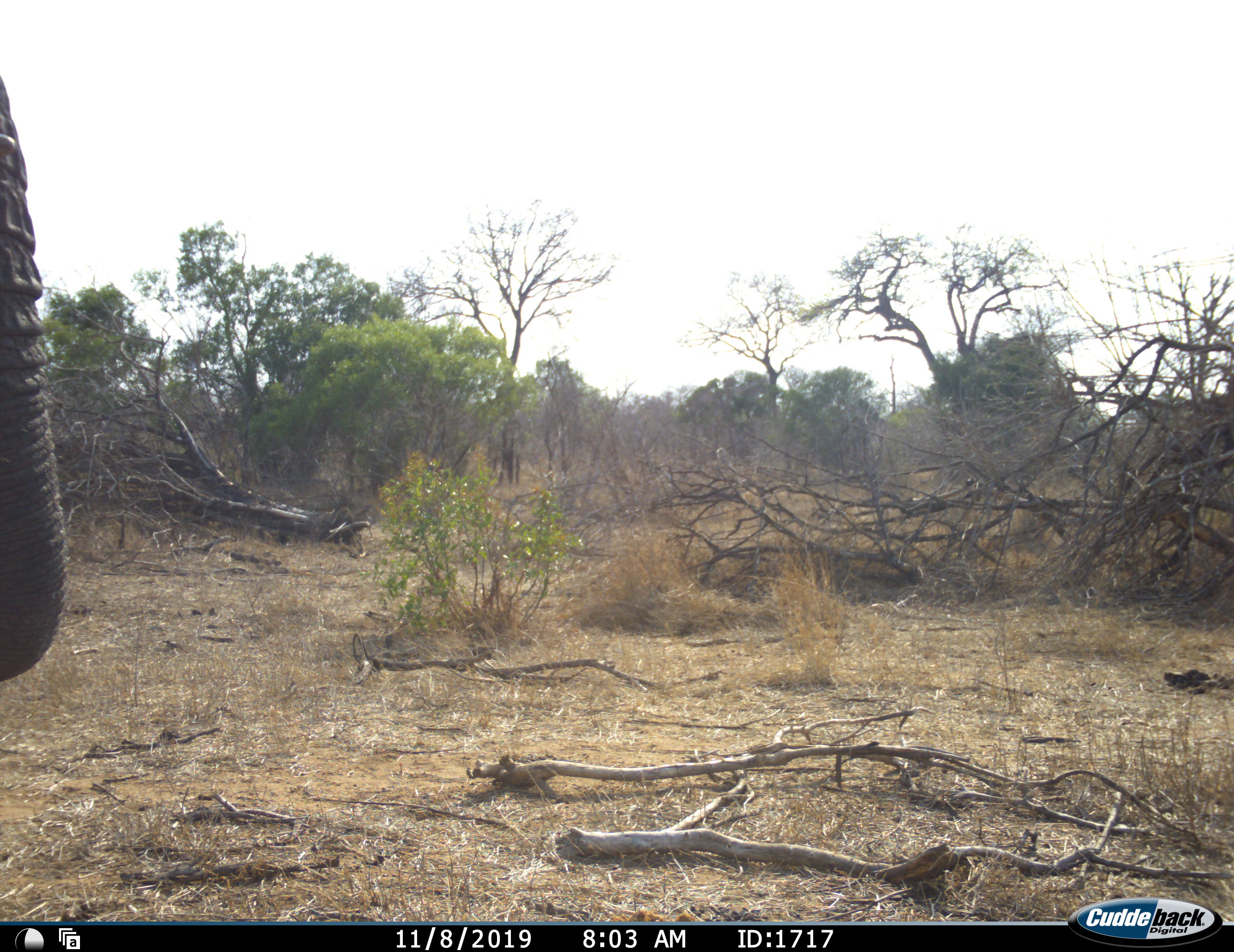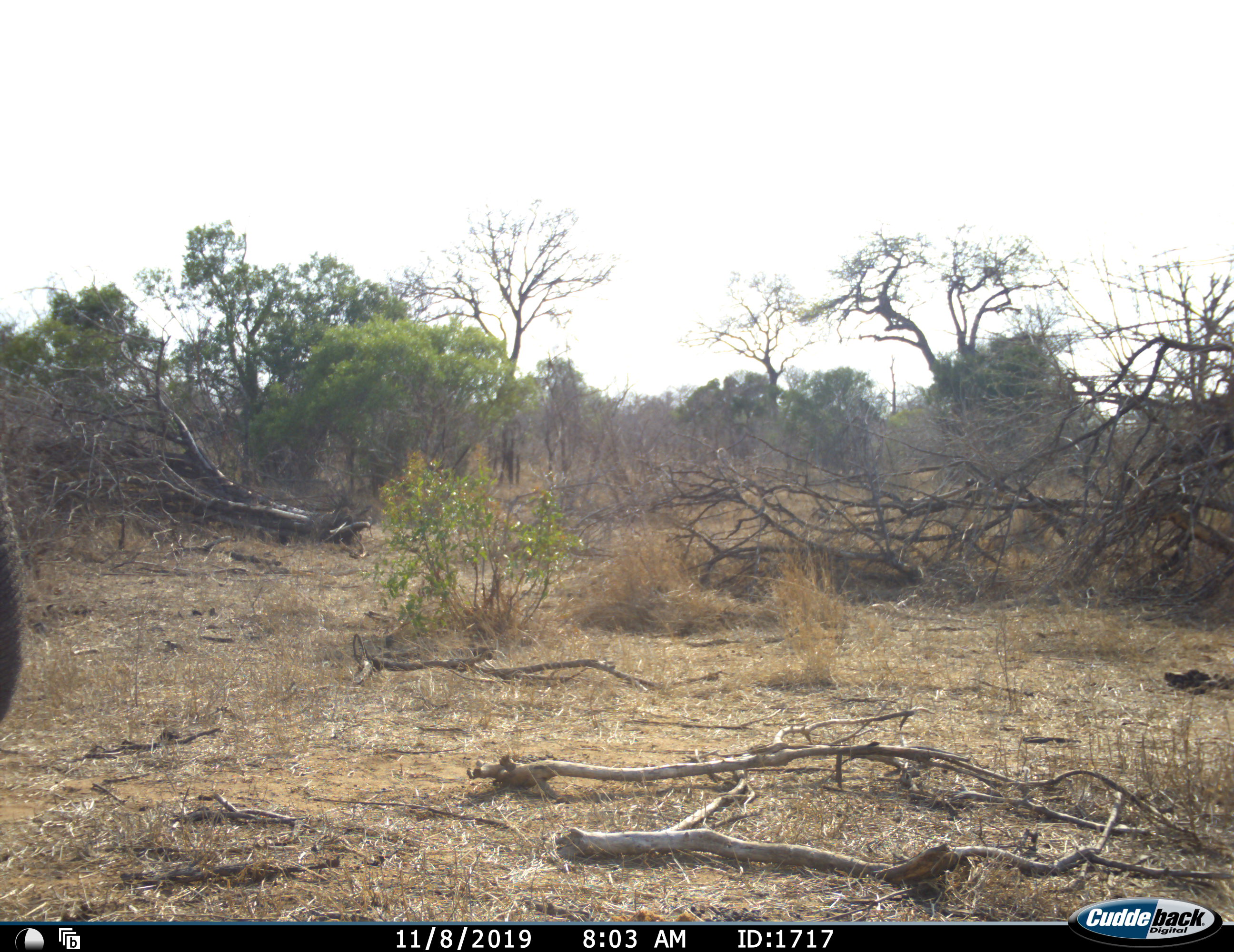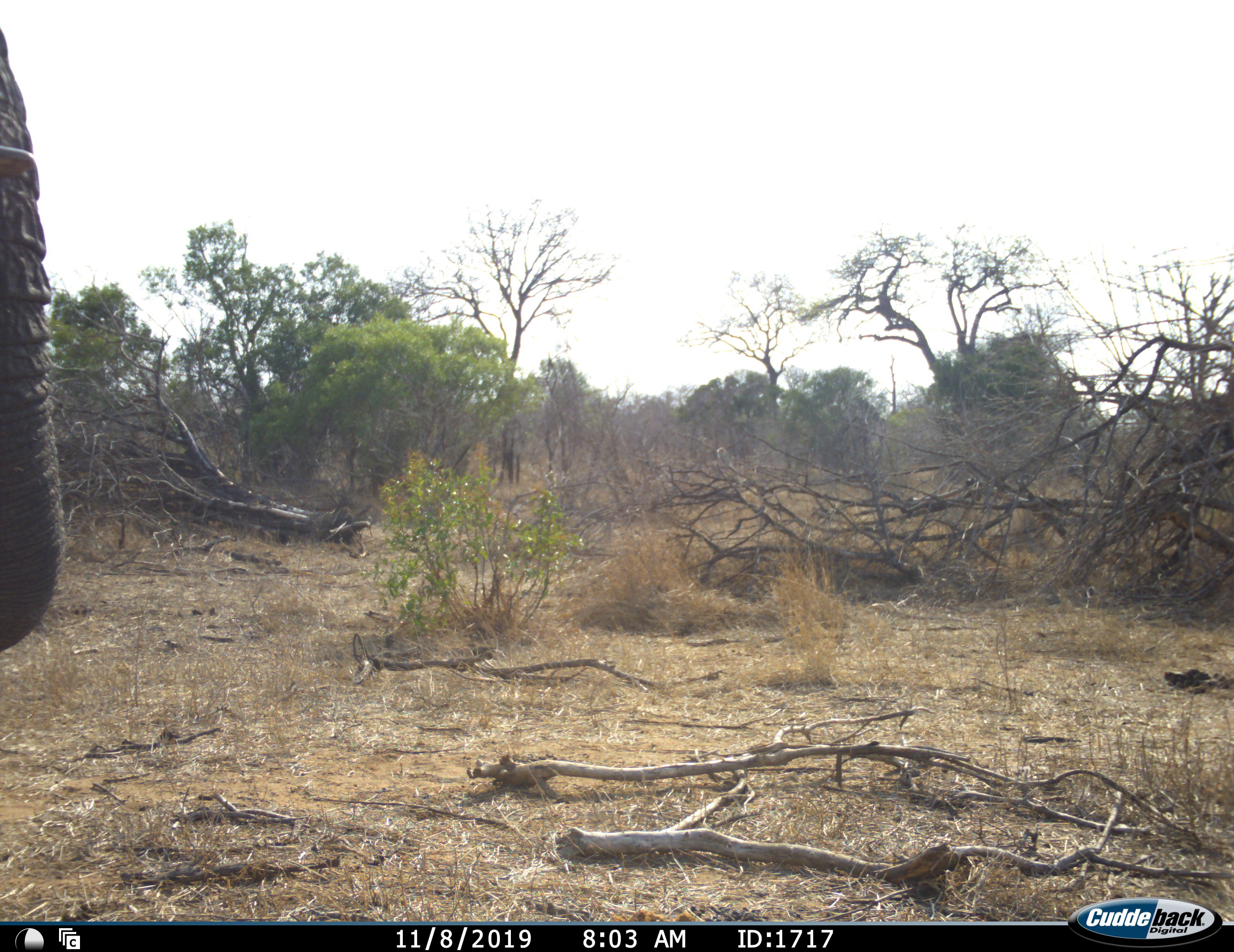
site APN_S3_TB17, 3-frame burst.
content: unidentified animal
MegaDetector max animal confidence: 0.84